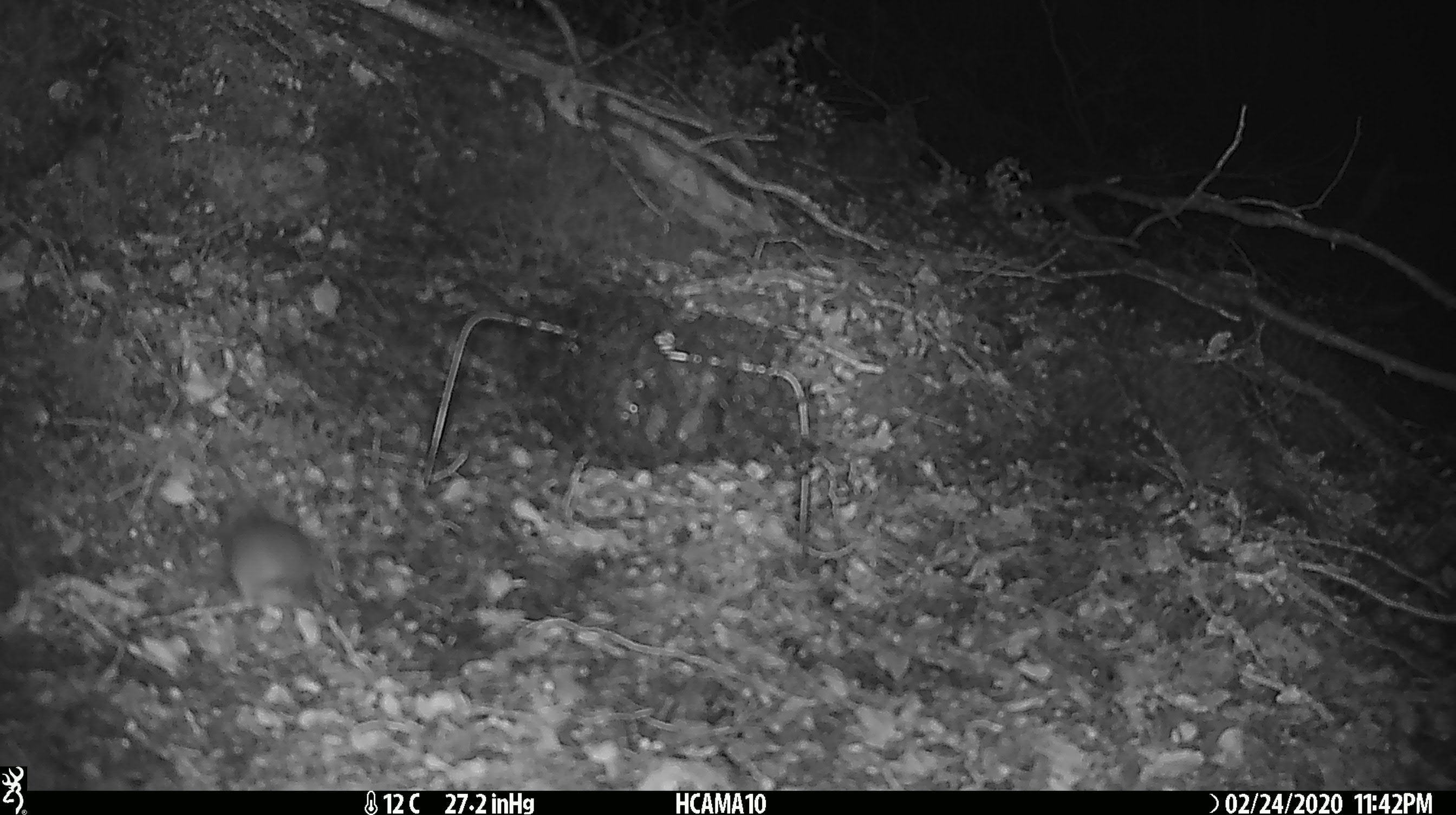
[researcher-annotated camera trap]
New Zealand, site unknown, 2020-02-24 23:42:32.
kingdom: Animalia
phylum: Chordata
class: Mammalia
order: Rodentia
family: Muridae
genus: Mus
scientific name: Mus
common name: mouse